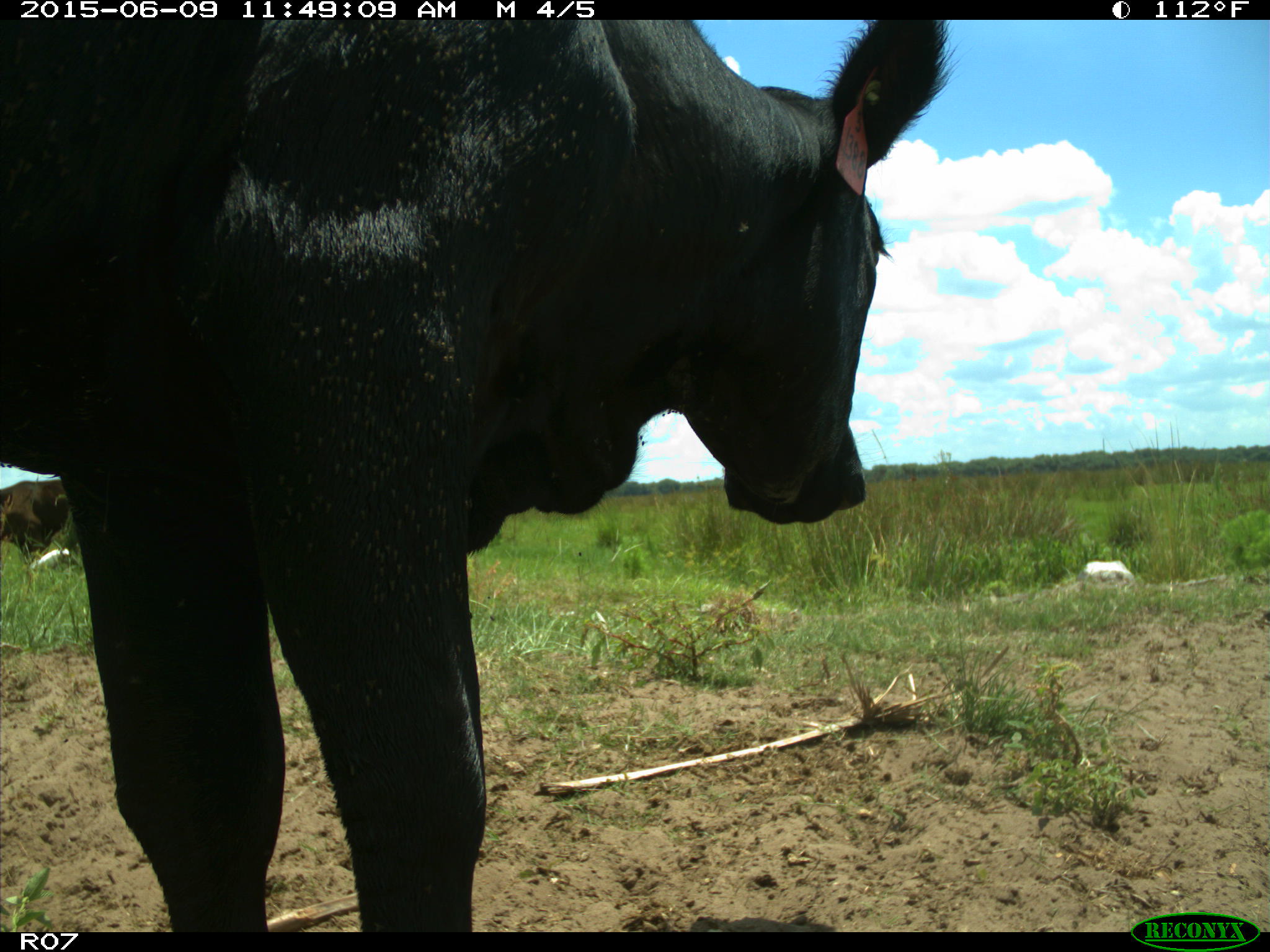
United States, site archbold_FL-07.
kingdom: Animalia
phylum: Chordata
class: Mammalia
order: Artiodactyla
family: Bovidae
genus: Bos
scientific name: Bos taurus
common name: domestic cow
Bos taurus (domestic cow).